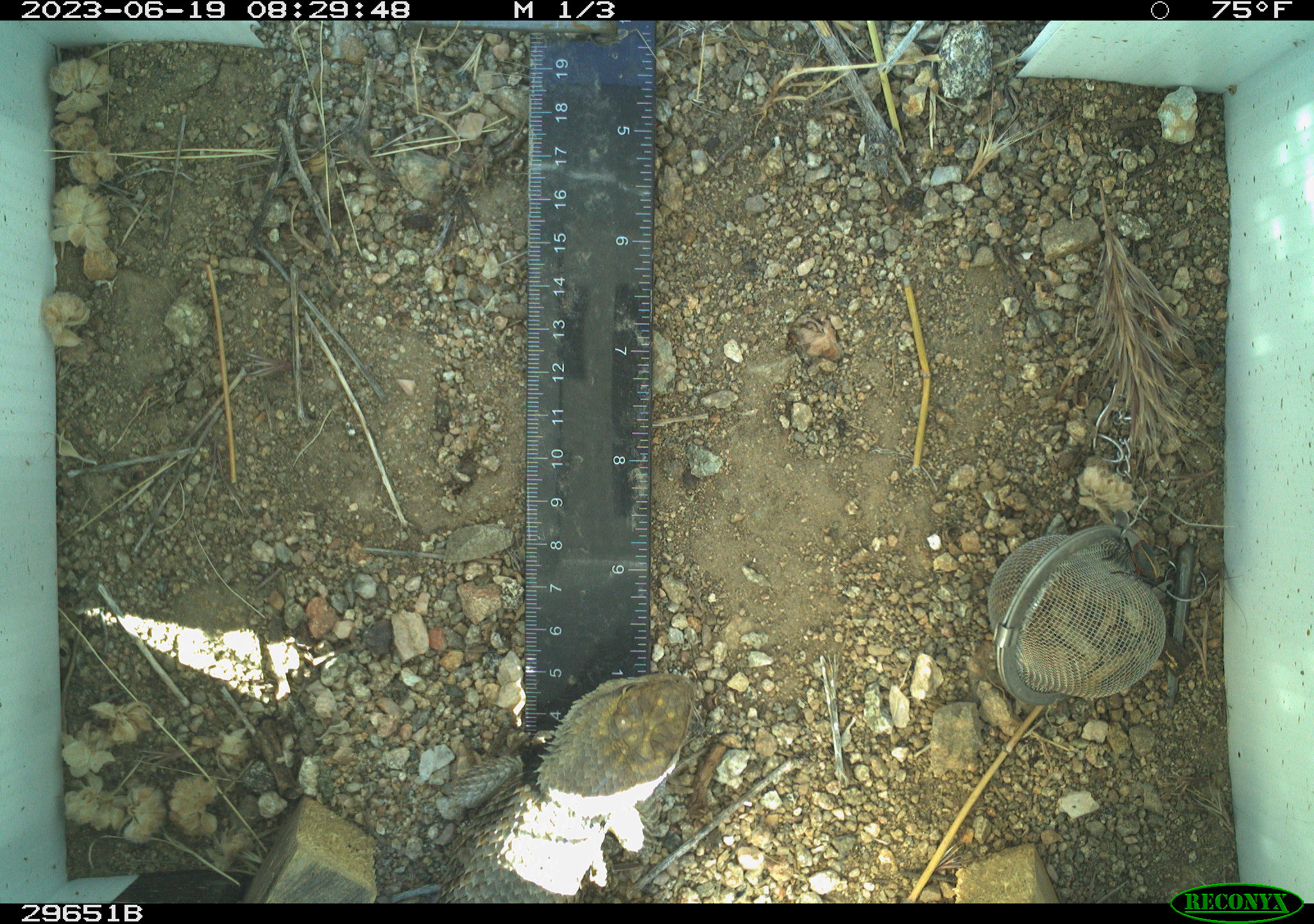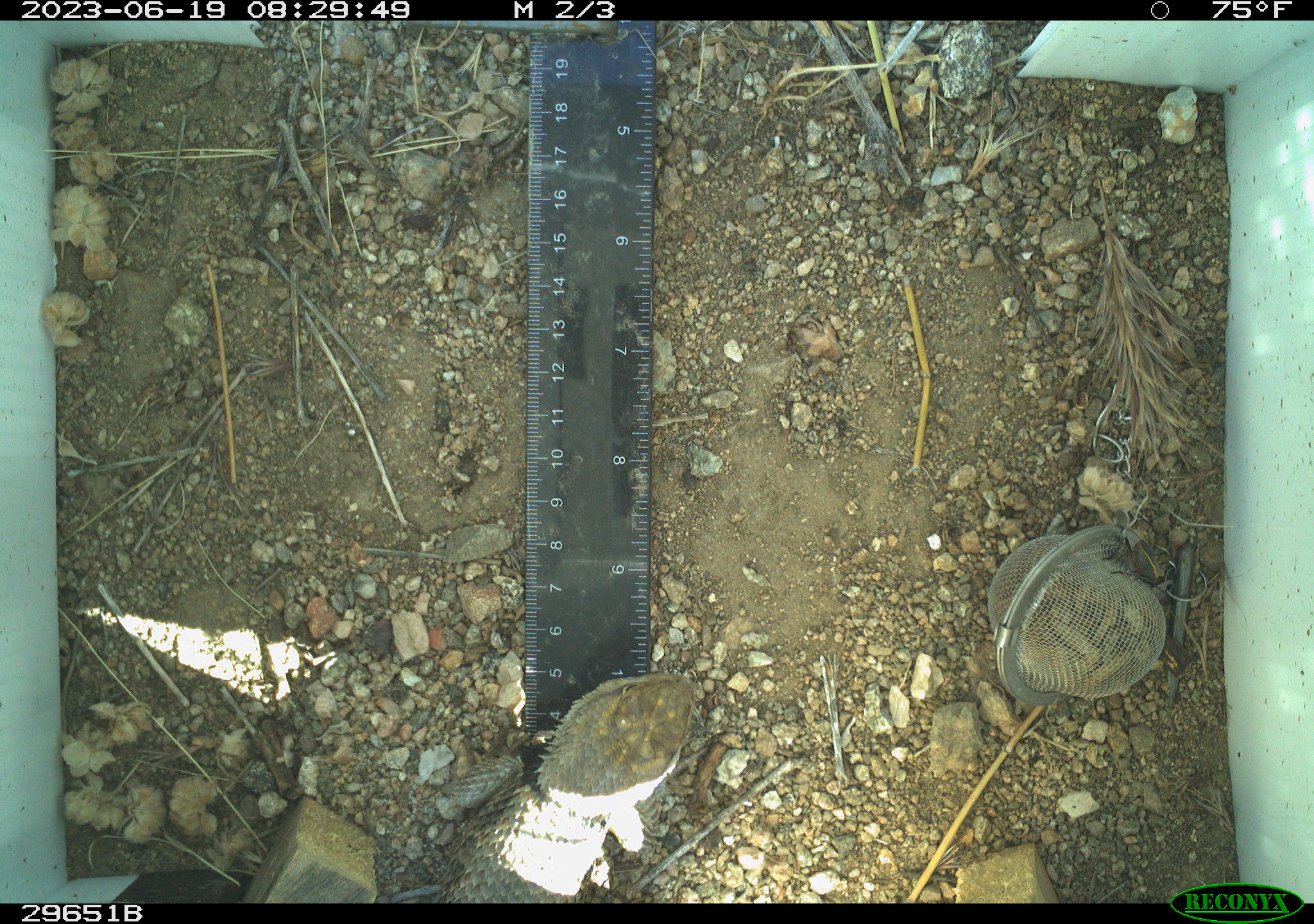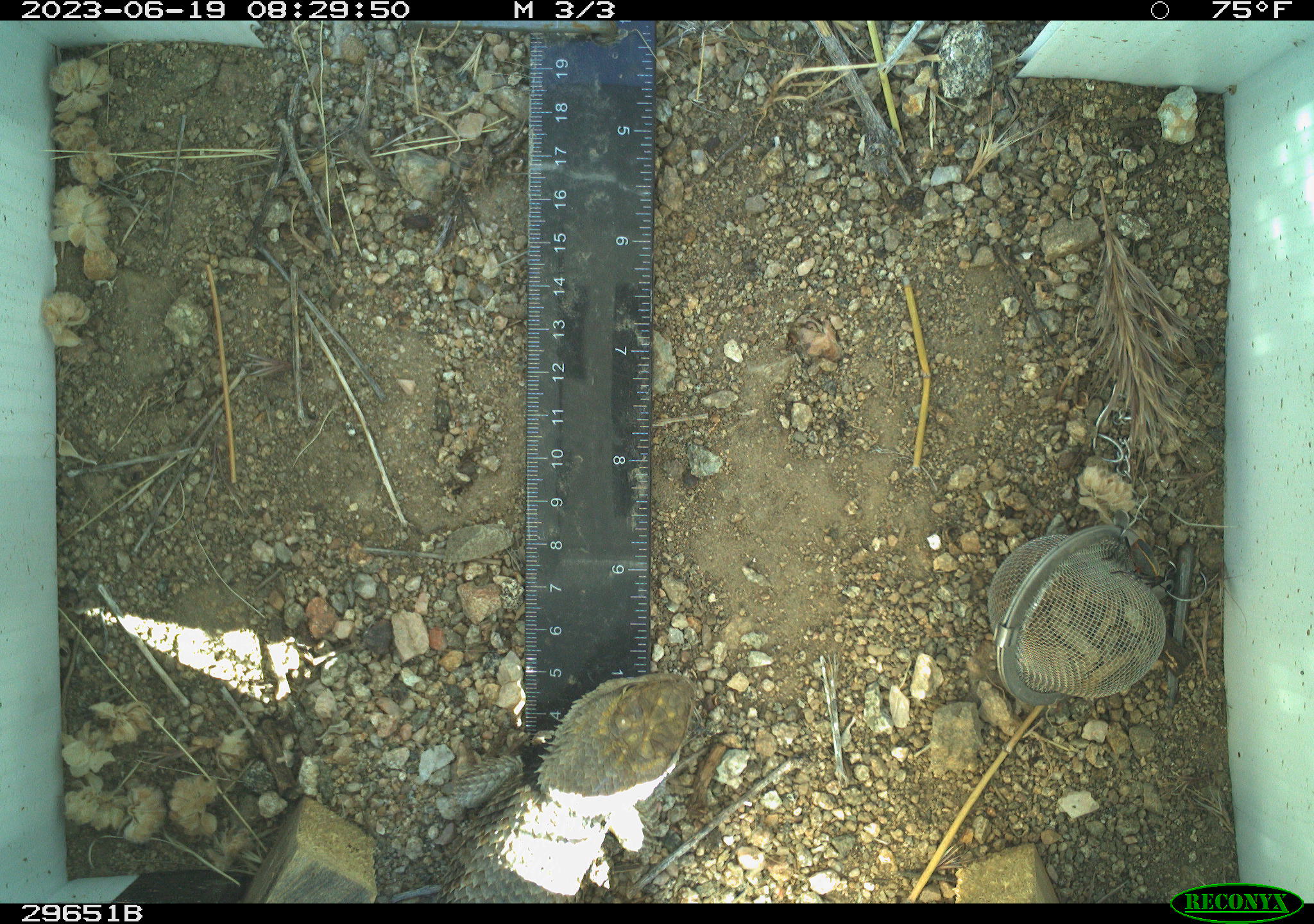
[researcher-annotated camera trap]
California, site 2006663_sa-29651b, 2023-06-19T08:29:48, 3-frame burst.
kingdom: Animalia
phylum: Chordata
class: Reptilia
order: Squamata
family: Phrynosomatidae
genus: Sceloporus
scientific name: Sceloporus uniformis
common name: yellow-backed spiny lizard